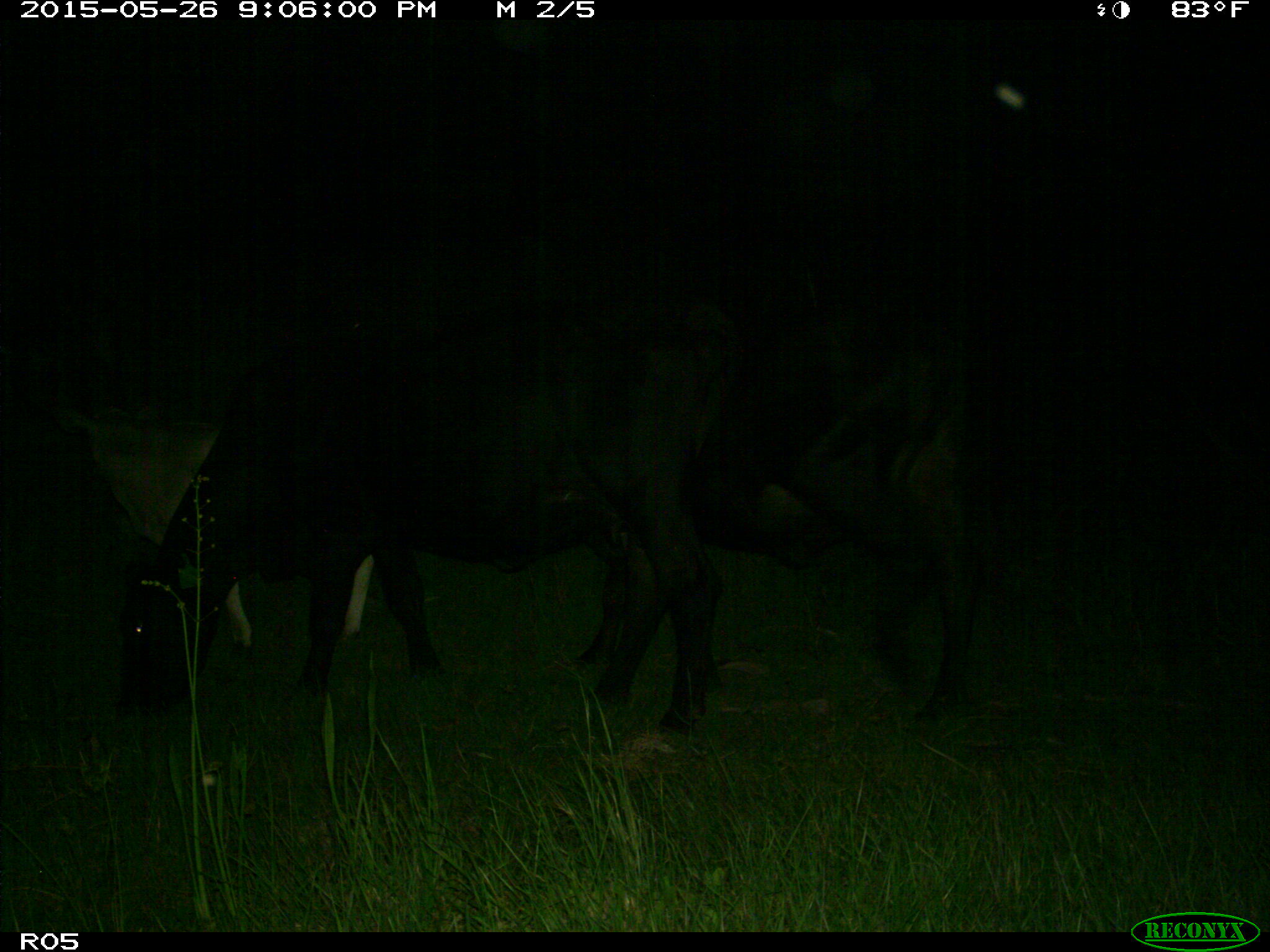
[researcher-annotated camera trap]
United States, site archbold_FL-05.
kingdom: Animalia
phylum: Chordata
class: Mammalia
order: Artiodactyla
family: Bovidae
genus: Bos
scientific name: Bos taurus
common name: domestic cow